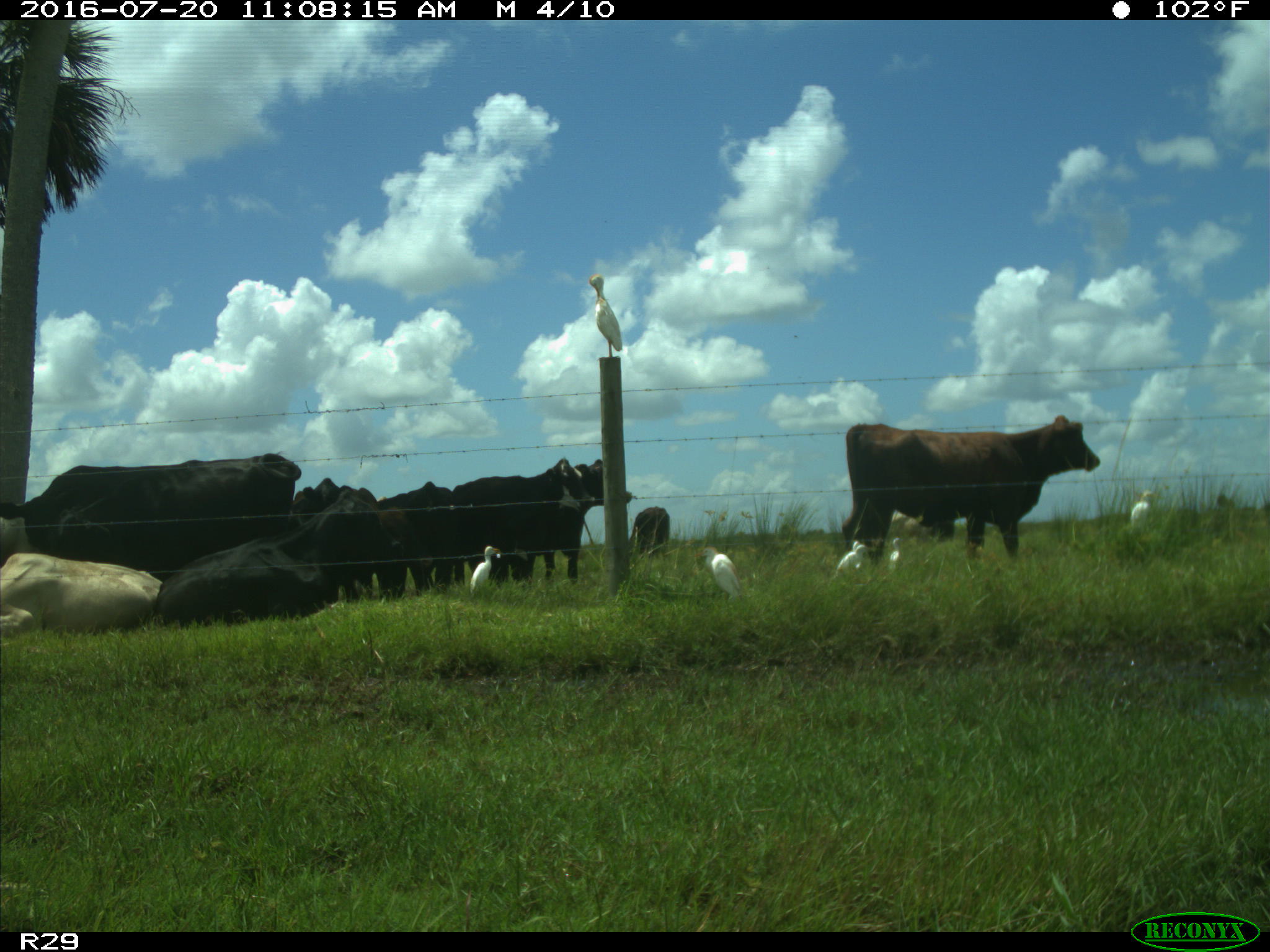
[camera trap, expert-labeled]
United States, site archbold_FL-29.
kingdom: Animalia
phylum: Chordata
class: Mammalia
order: Artiodactyla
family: Bovidae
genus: Bos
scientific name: Bos taurus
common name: domestic cow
Bos taurus (domestic cow).